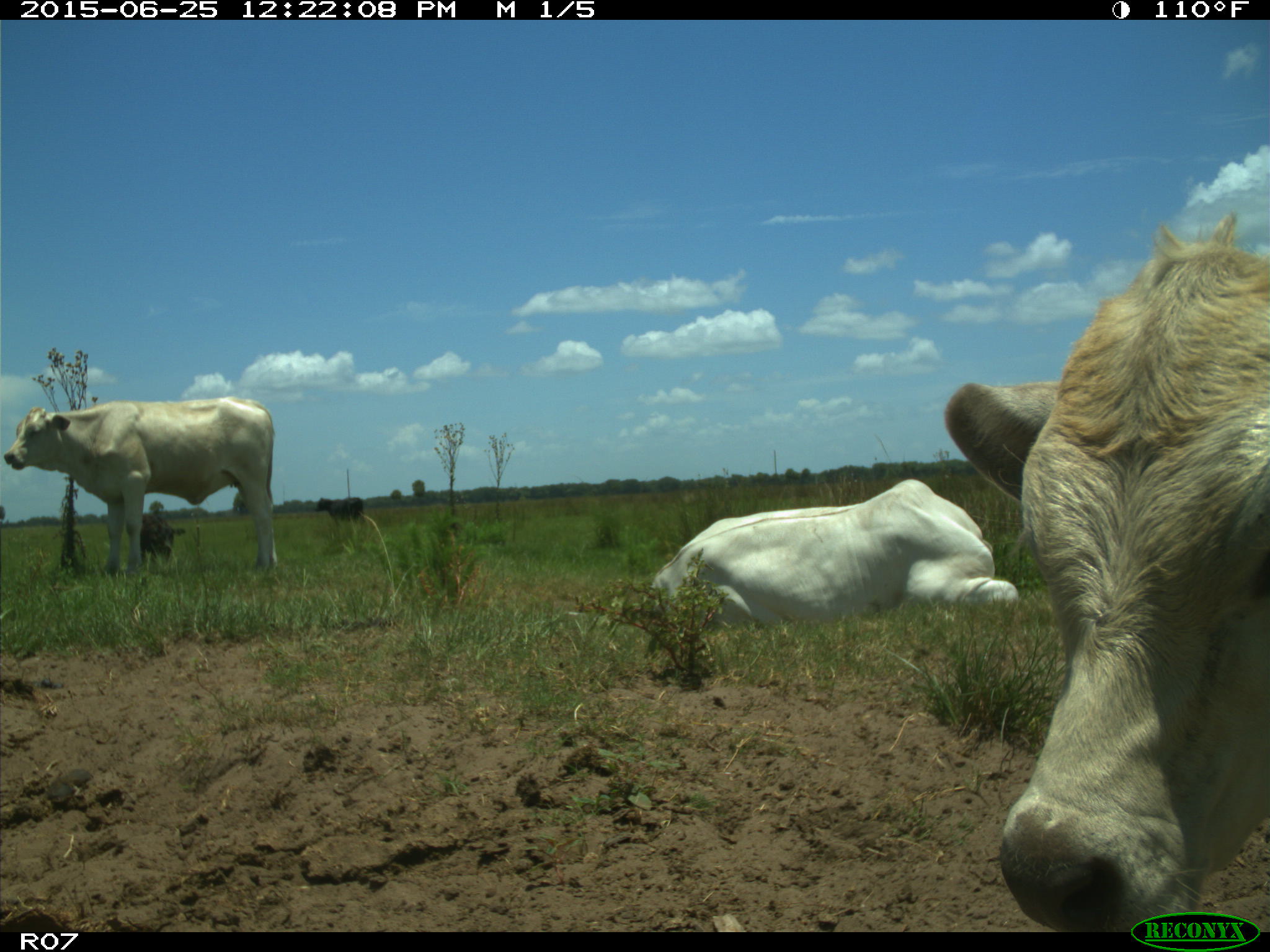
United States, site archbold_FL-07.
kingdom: Animalia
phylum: Chordata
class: Mammalia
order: Artiodactyla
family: Bovidae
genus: Bos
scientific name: Bos taurus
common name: domestic cow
Bos taurus (domestic cow).